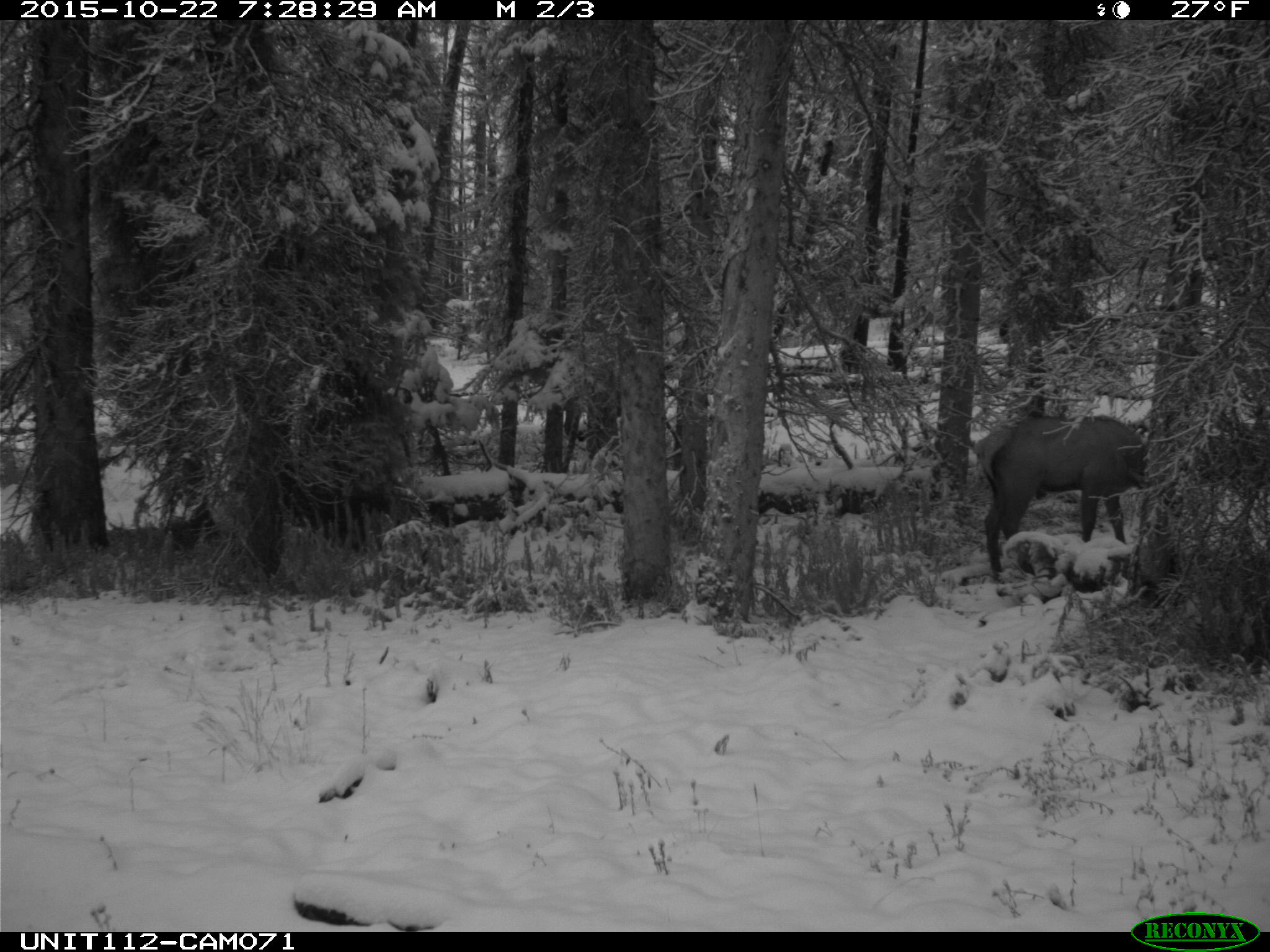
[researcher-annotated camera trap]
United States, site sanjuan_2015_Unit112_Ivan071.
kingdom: Animalia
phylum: Chordata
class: Mammalia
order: Artiodactyla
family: Cervidae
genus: Cervus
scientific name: Cervus elaphus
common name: red deer